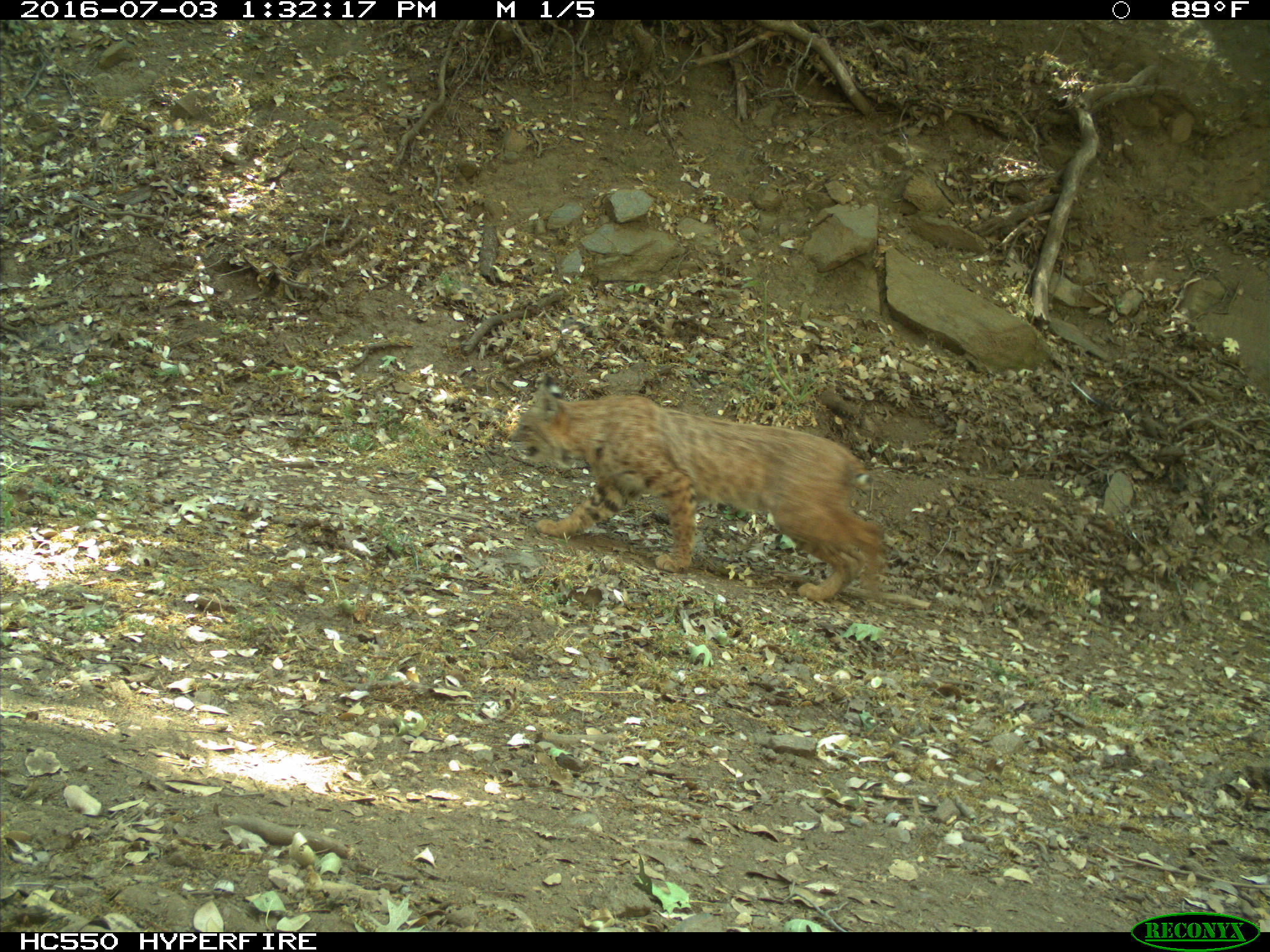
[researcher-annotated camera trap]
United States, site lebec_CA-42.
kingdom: Animalia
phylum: Chordata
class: Mammalia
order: Carnivora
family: Felidae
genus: Lynx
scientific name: Lynx rufus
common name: bobcat